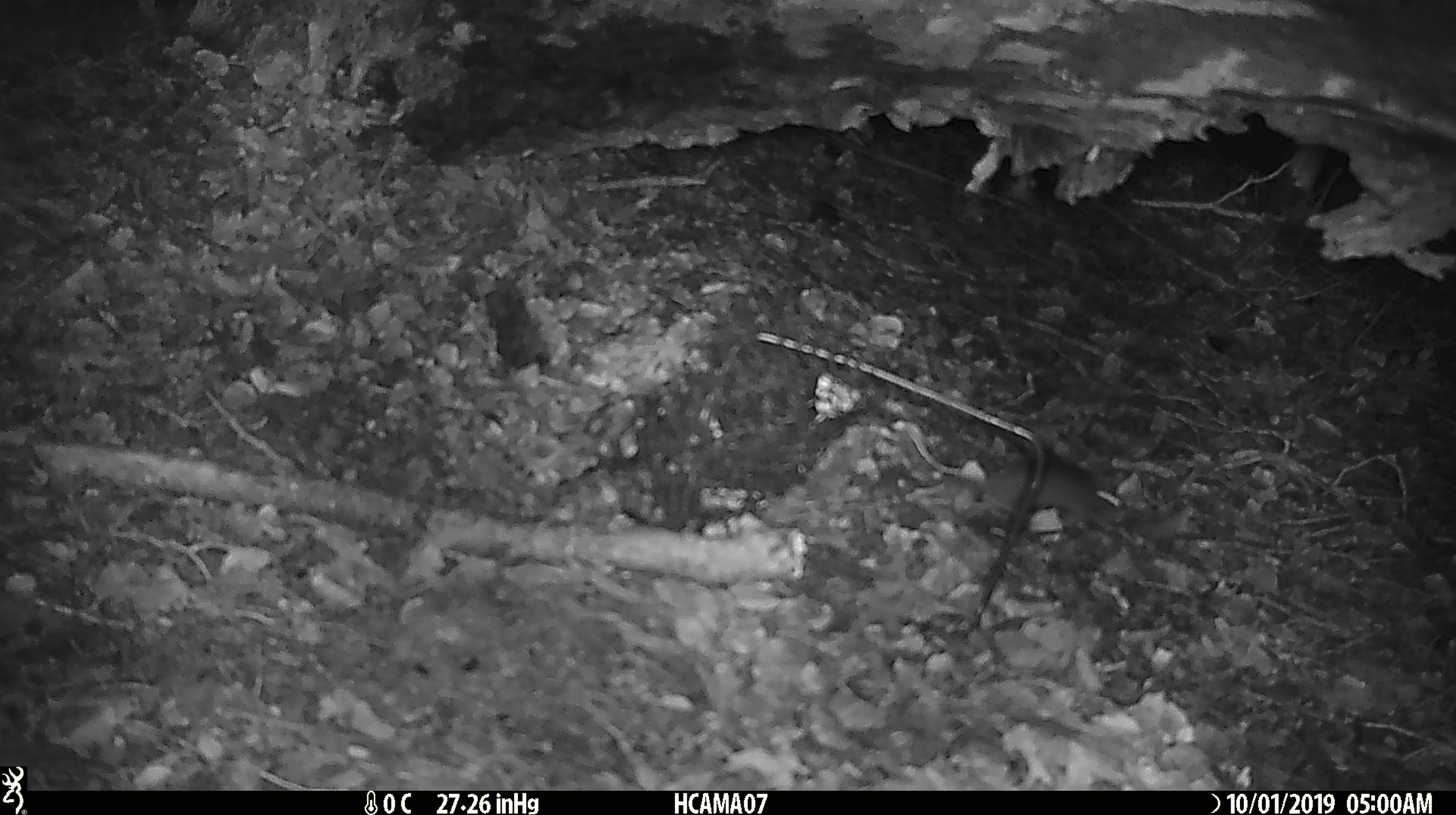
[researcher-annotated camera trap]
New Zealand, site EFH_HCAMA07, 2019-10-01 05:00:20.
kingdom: Animalia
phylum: Chordata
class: Mammalia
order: Rodentia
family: Muridae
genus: Mus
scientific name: Mus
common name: mouse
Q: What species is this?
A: Mouse (Mus).